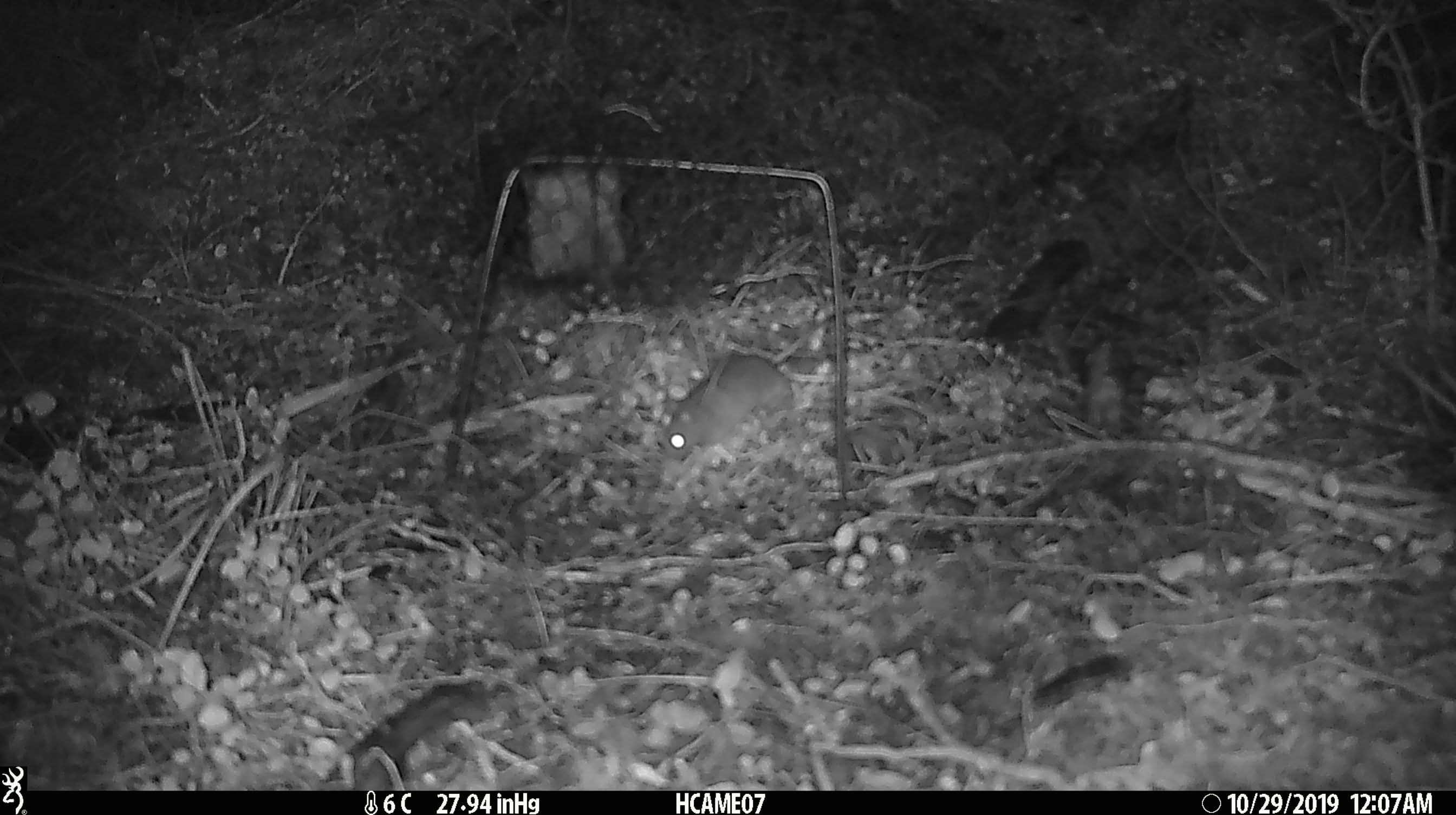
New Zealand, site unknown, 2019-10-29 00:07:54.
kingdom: Animalia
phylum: Chordata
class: Mammalia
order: Rodentia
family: Muridae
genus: Mus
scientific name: Mus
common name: mouse